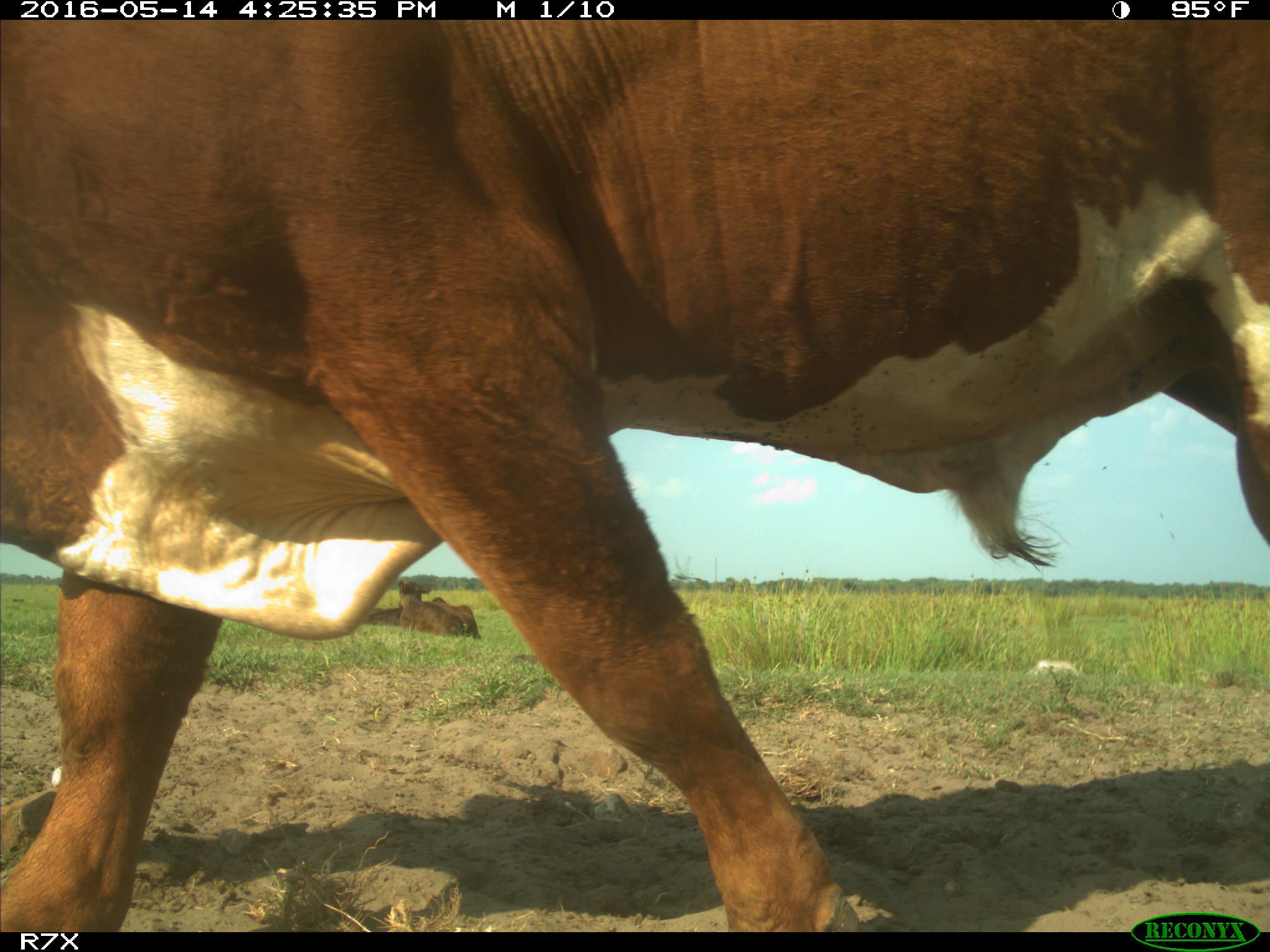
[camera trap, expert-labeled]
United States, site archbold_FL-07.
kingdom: Animalia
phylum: Chordata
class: Mammalia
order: Artiodactyla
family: Bovidae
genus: Bos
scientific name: Bos taurus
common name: domestic cow